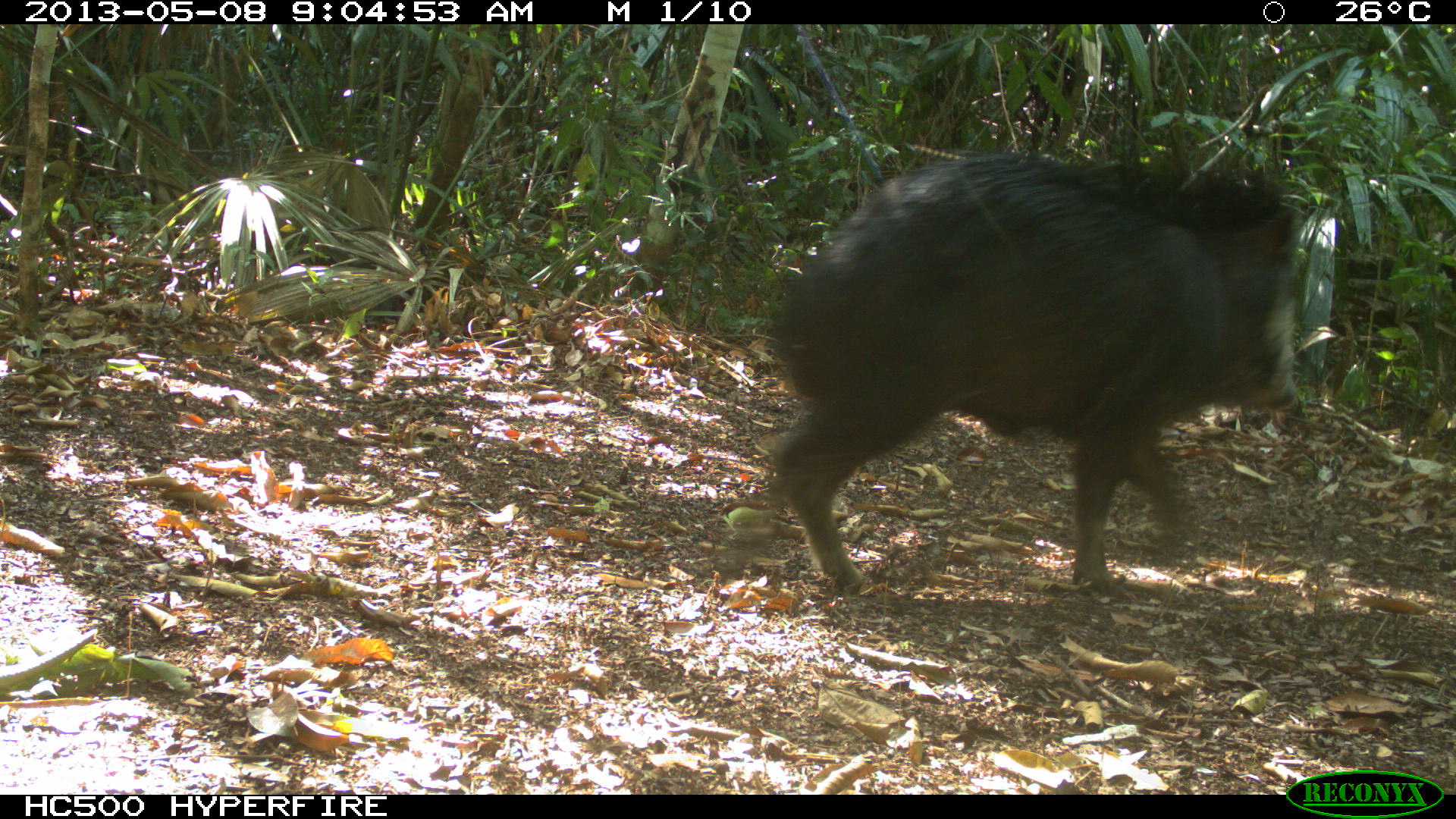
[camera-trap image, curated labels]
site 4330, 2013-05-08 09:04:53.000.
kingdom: Animalia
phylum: Chordata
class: Mammalia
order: Artiodactyla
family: Tayassuidae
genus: Tayassu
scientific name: Tayassu pecari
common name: white-lipped peccary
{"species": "Tayassu pecari (white-lipped peccary)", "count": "1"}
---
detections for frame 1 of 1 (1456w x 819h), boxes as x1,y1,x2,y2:
tayassu pecari: 768,145,1297,595